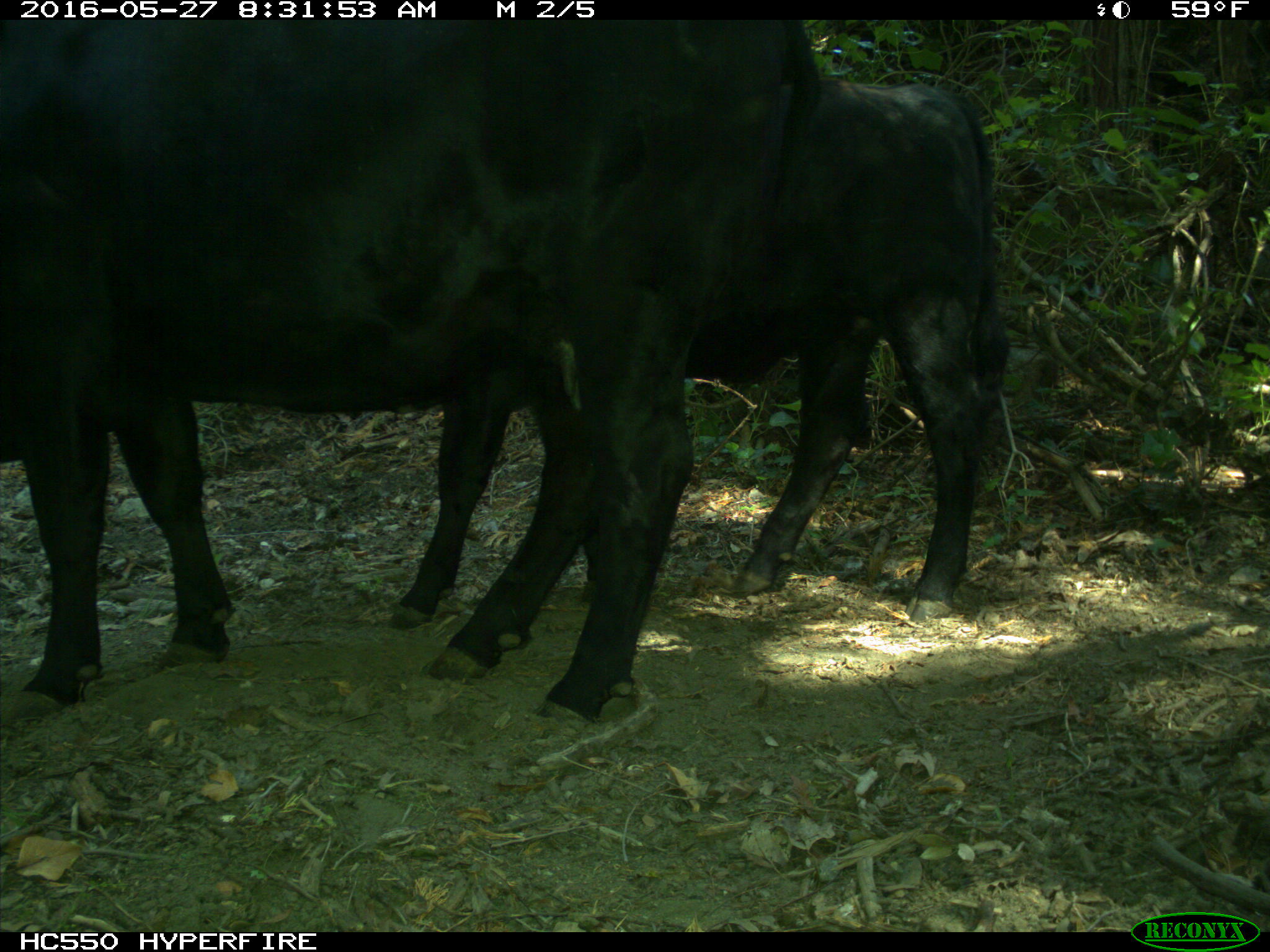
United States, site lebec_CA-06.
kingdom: Animalia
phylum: Chordata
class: Mammalia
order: Artiodactyla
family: Bovidae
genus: Bos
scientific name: Bos taurus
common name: domestic cow